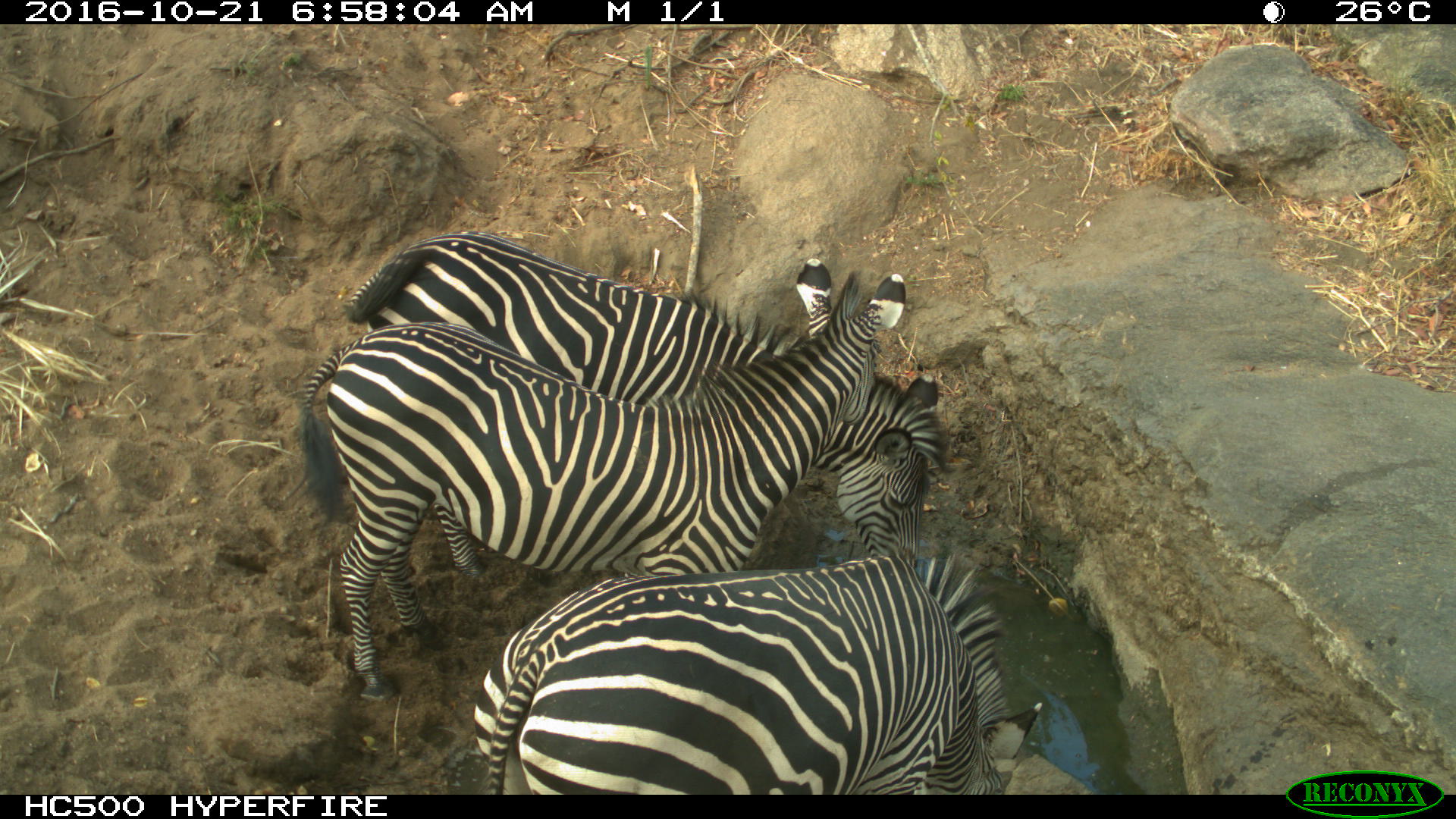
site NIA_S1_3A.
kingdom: Animalia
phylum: Chordata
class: Mammalia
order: Perissodactyla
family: Equidae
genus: Equus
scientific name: Equus quagga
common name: plains zebra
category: zebraplains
Zebraplains (plains zebra) (Equus quagga), count 3. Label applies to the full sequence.